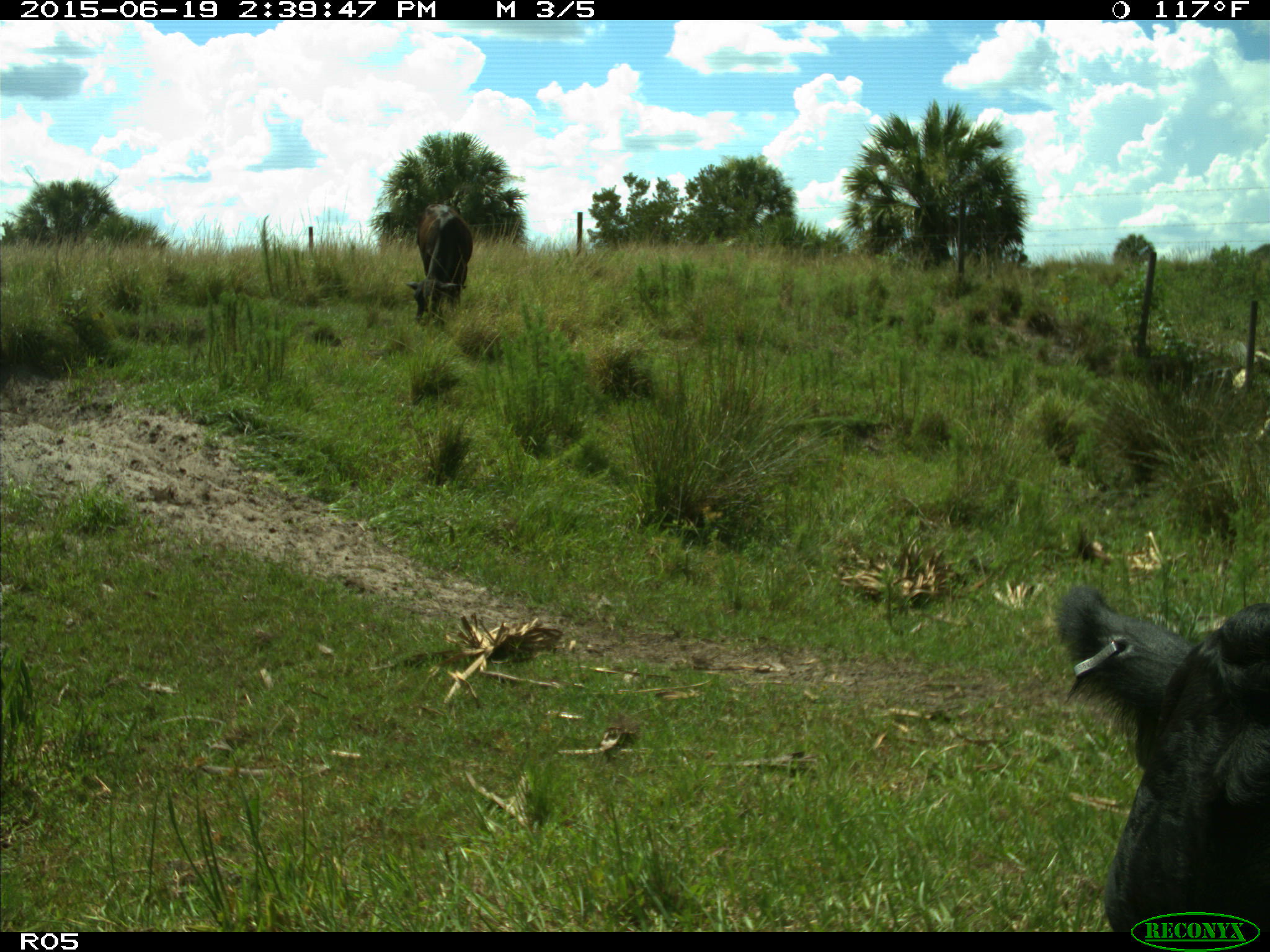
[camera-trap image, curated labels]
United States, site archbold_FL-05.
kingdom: Animalia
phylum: Chordata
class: Mammalia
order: Artiodactyla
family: Bovidae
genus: Bos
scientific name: Bos taurus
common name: domestic cow